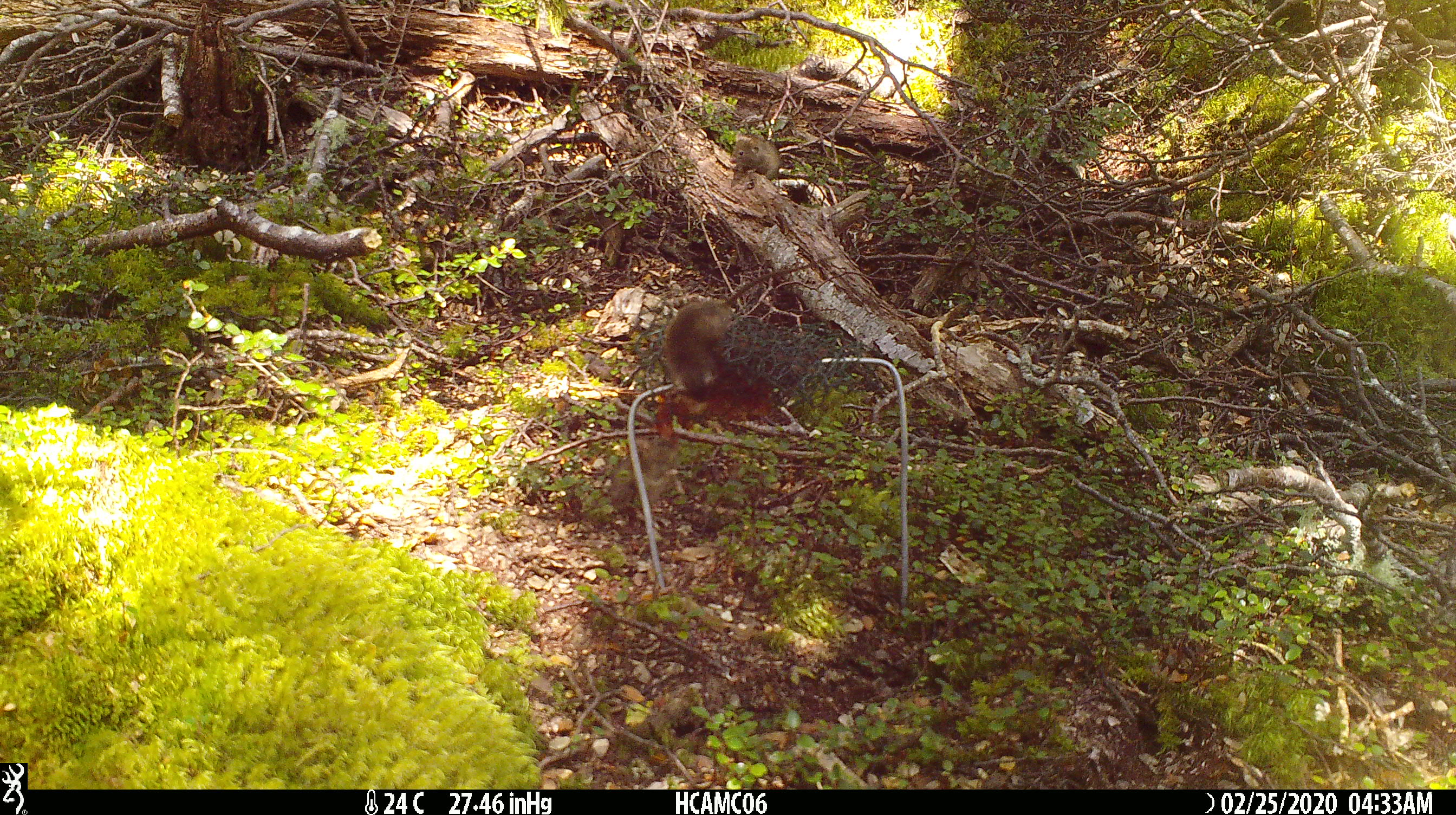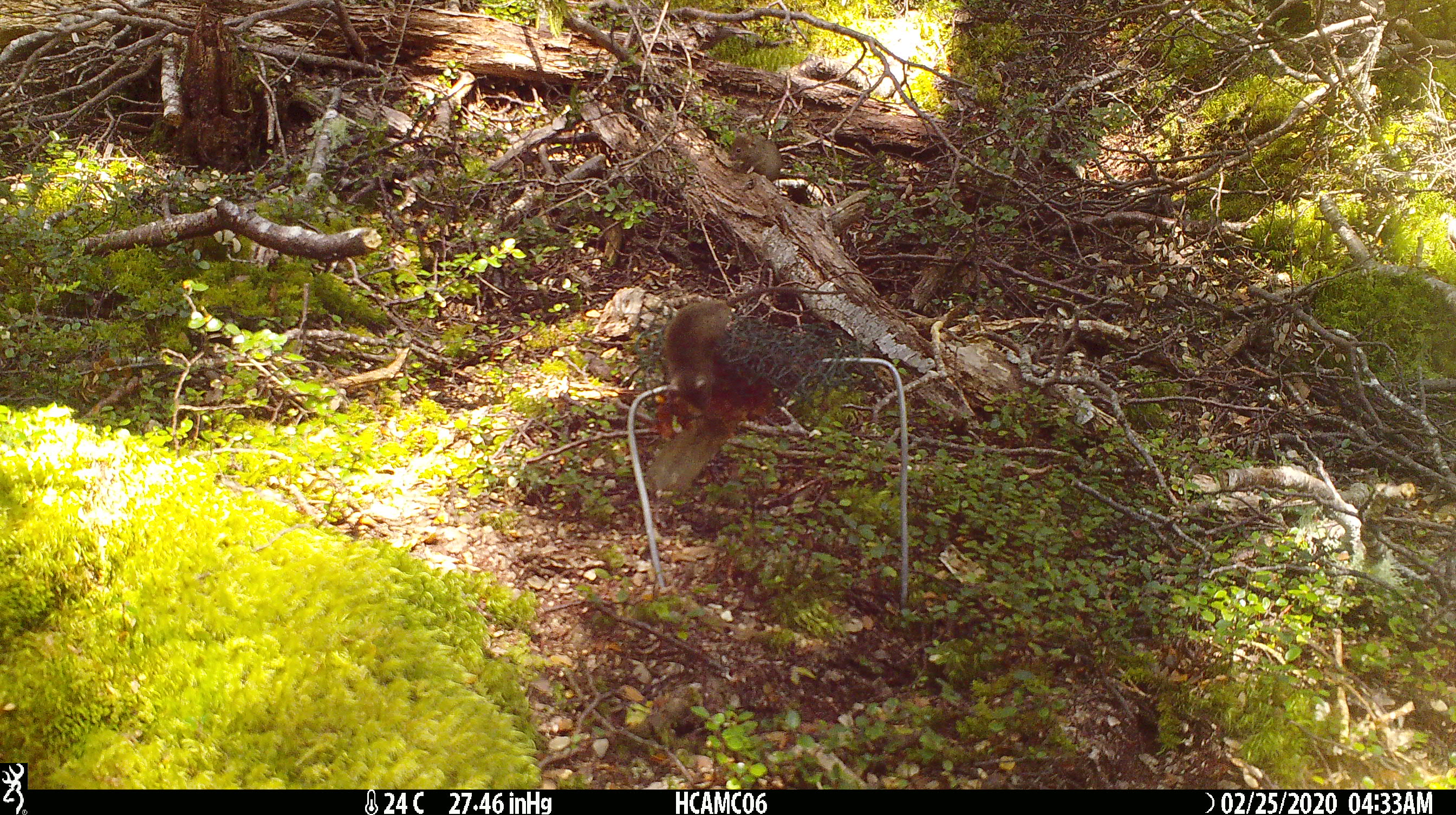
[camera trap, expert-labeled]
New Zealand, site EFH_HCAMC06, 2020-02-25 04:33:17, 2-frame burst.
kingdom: Animalia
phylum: Chordata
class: Mammalia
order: Rodentia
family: Muridae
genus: Mus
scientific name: Mus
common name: mouse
Mouse (Mus).